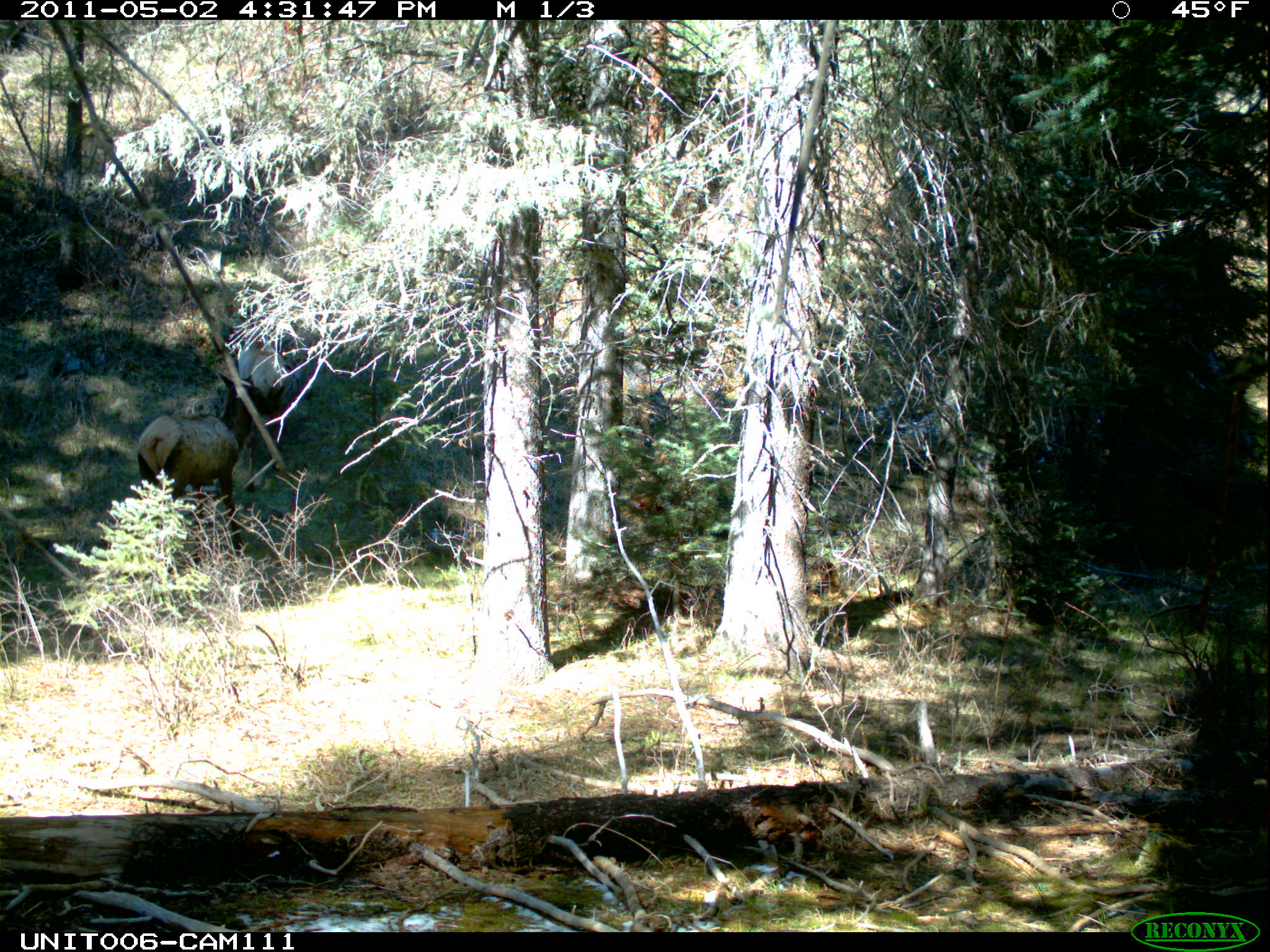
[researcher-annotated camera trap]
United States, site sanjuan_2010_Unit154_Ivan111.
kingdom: Animalia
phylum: Chordata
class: Mammalia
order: Artiodactyla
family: Cervidae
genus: Cervus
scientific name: Cervus elaphus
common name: red deer